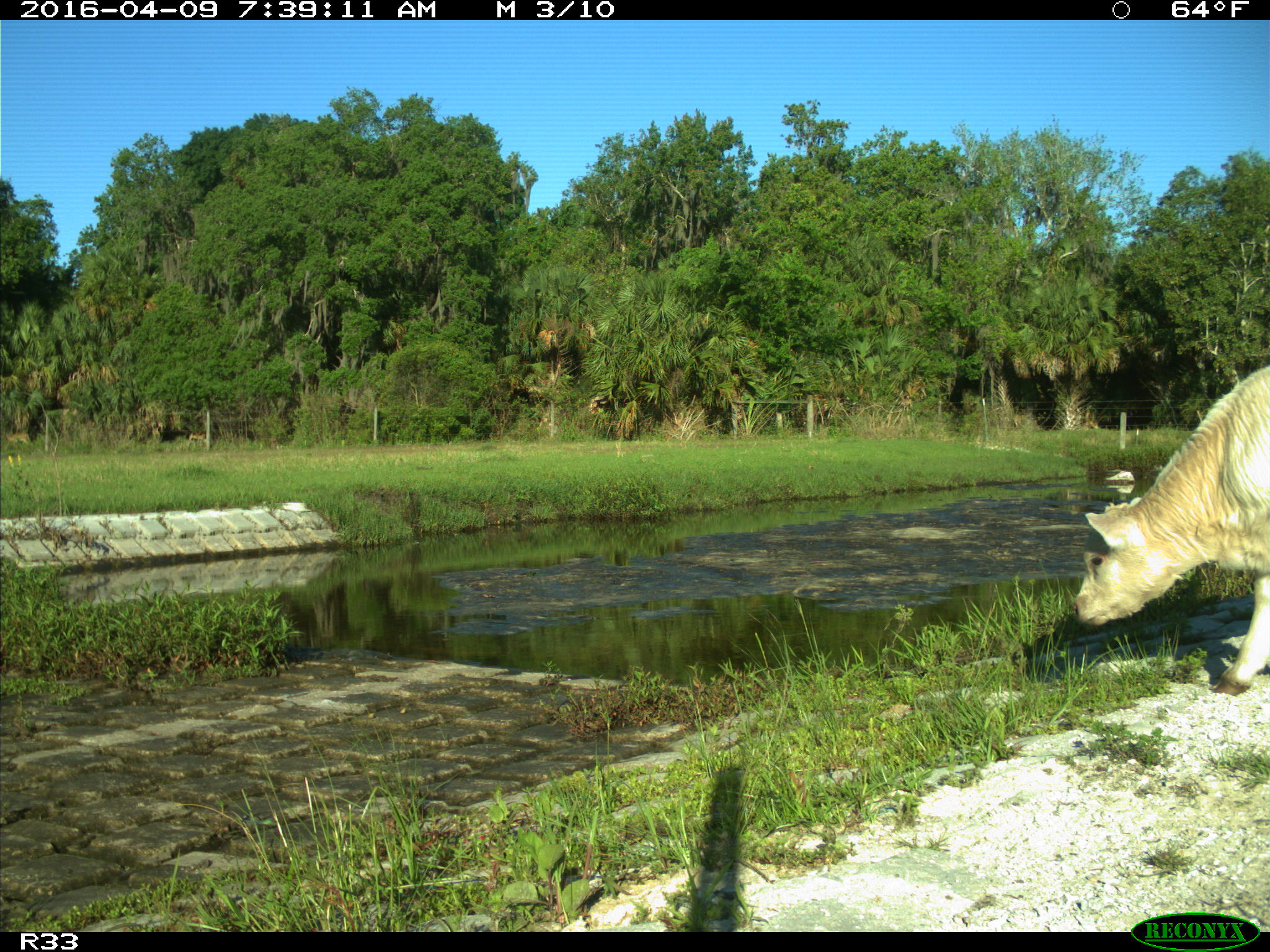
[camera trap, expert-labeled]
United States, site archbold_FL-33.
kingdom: Animalia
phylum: Chordata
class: Mammalia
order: Artiodactyla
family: Bovidae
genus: Bos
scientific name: Bos taurus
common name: domestic cow